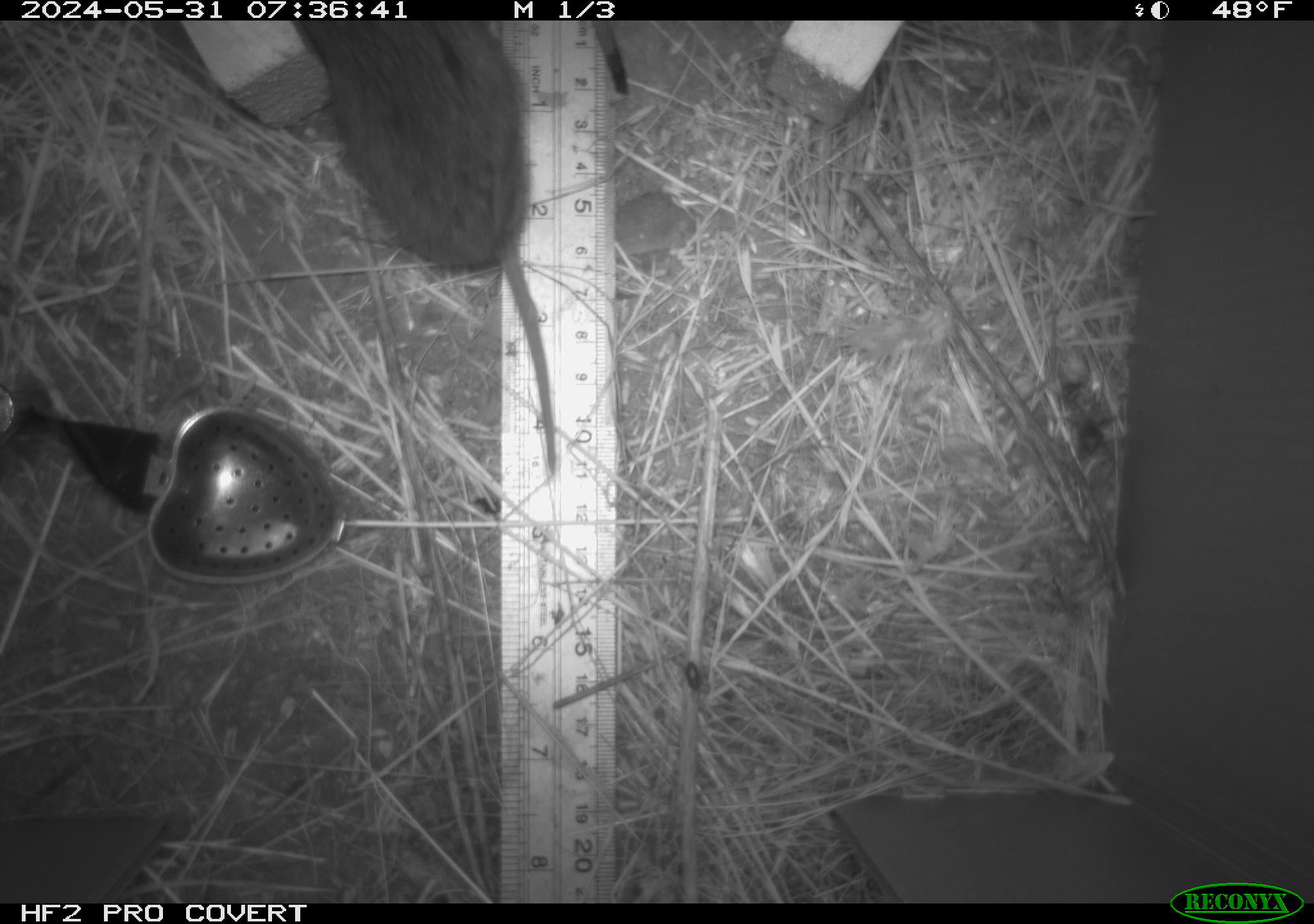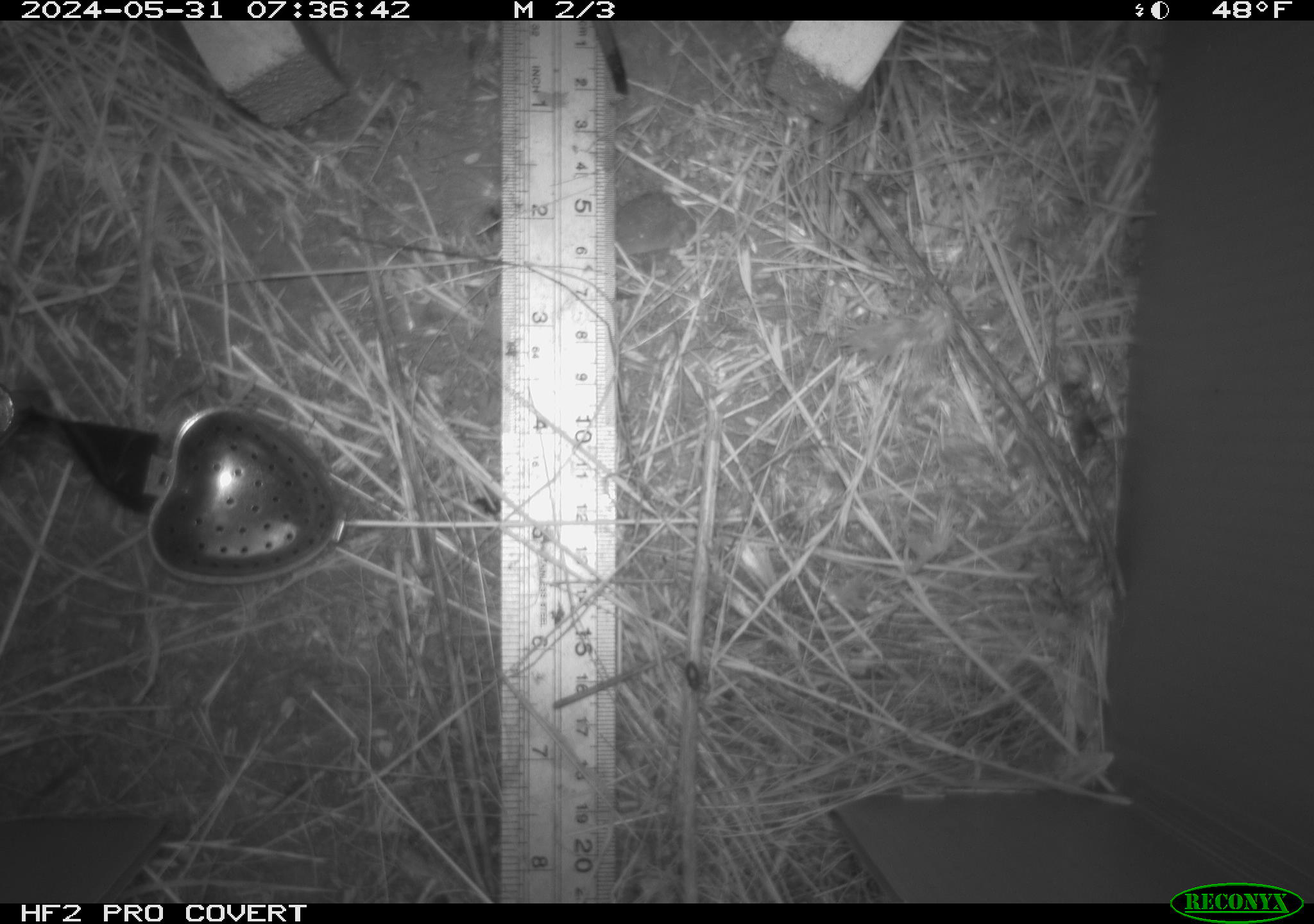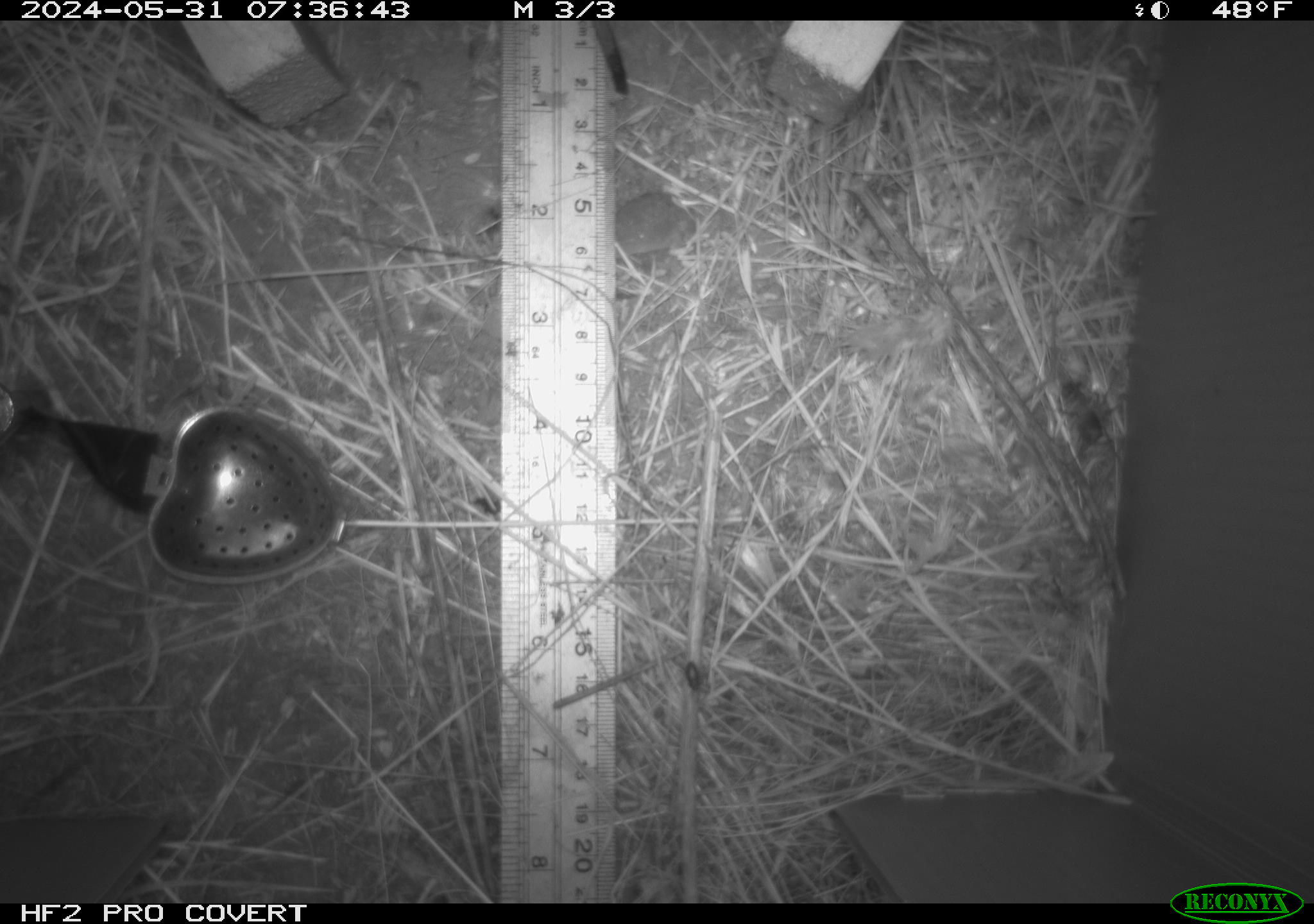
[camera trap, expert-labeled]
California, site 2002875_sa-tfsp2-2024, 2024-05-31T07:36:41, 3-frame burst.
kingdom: Animalia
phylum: Chordata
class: Mammalia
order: Rodentia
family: Cricetidae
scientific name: Arvicolinae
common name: voles, lemmings, and muskrats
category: arvicolinae subfamily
Arvicolinae subfamily (voles, lemmings, and muskrats) (Arvicolinae).